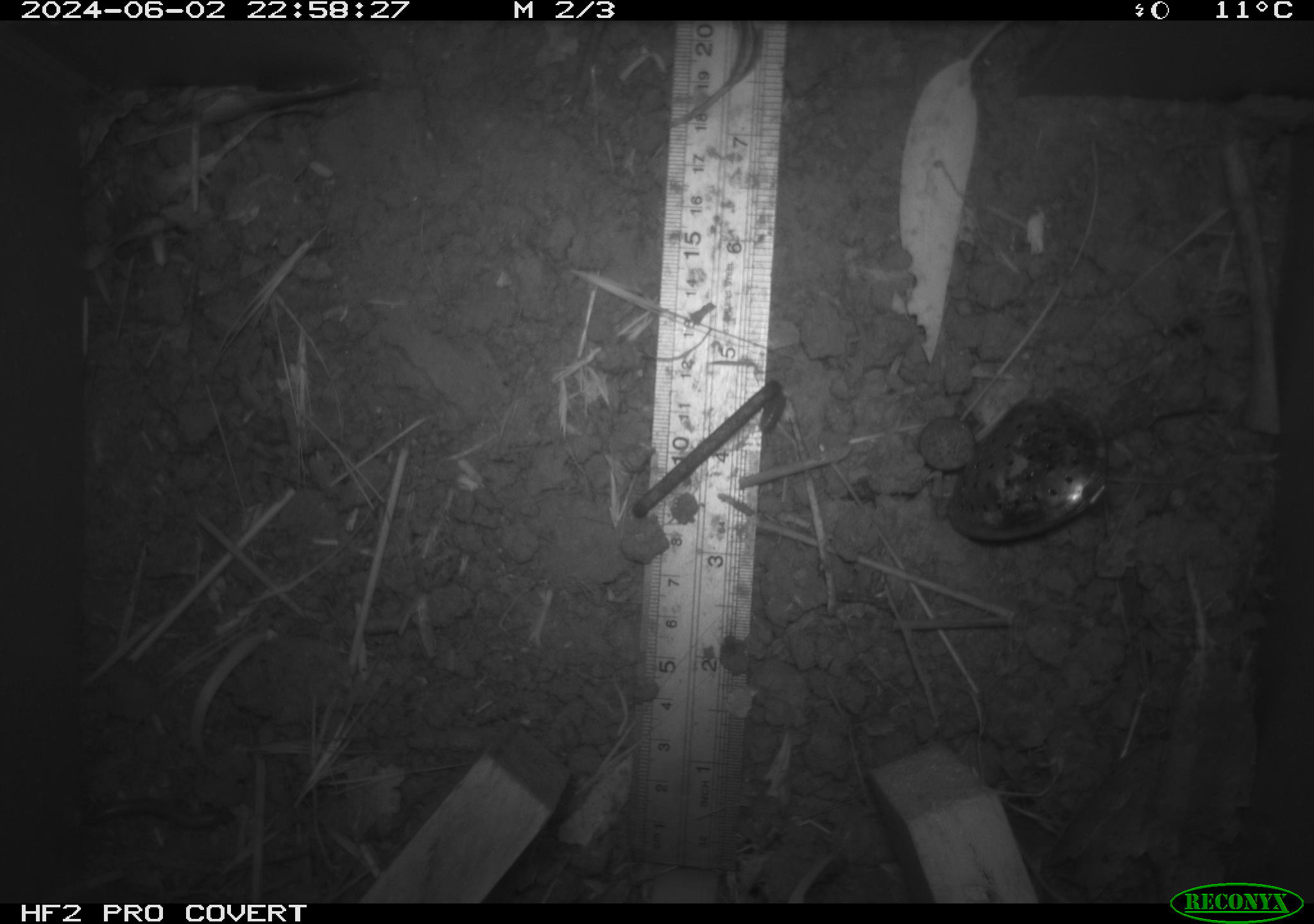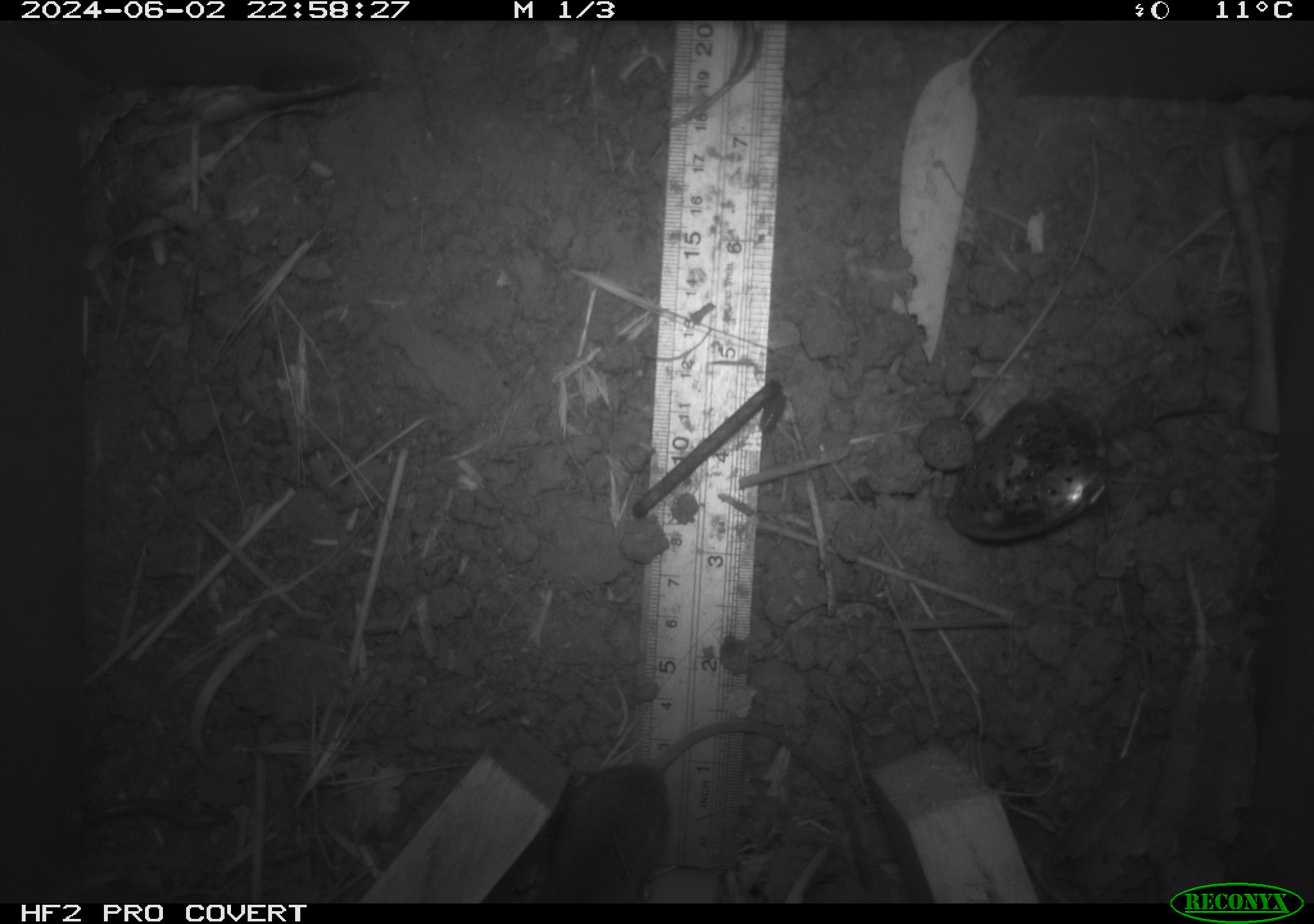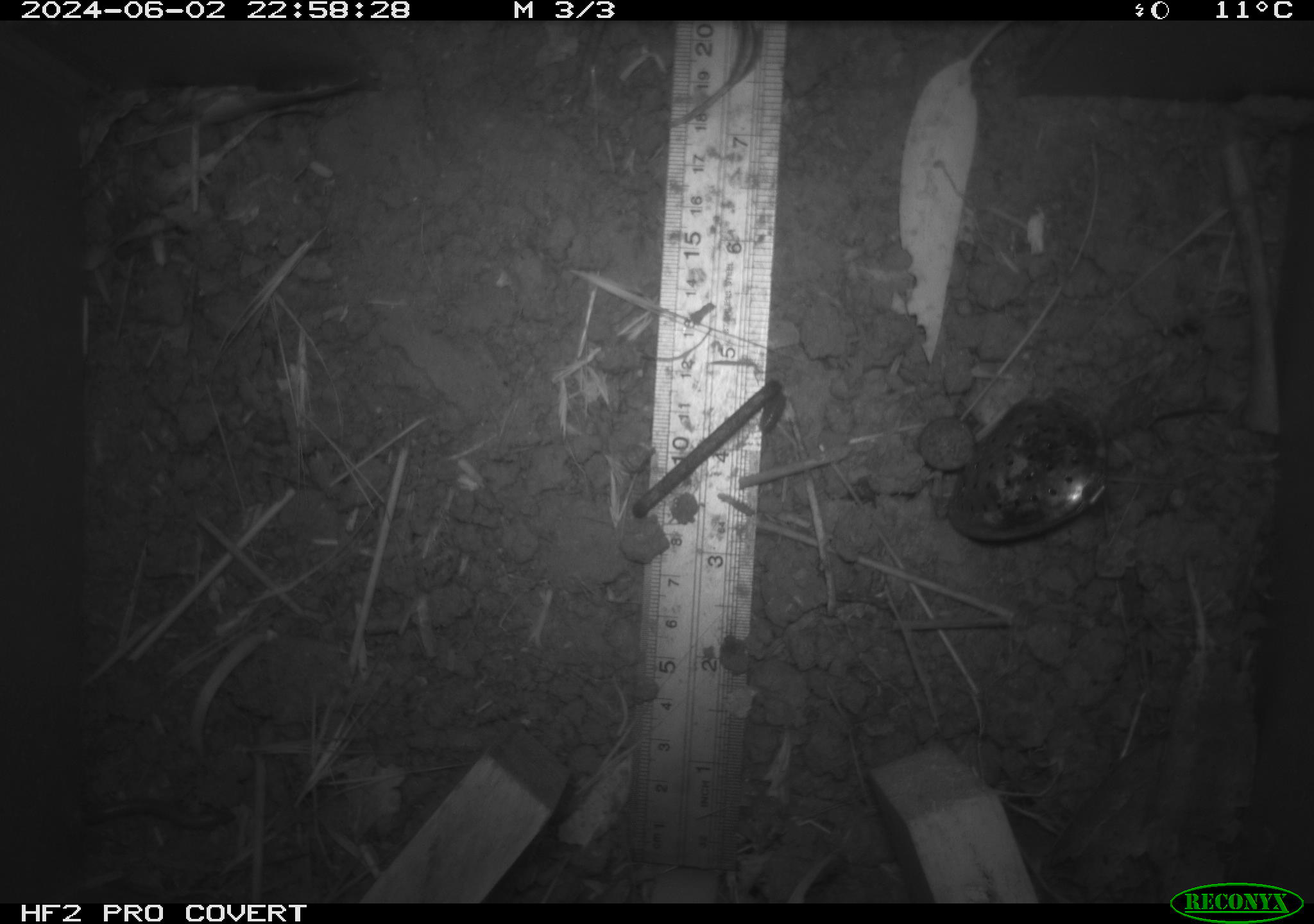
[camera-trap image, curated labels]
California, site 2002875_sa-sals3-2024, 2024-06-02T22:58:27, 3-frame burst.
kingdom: Animalia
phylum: Chordata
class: Mammalia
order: Rodentia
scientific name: Rodentia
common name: mouse species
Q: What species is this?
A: Mouse species (Rodentia).